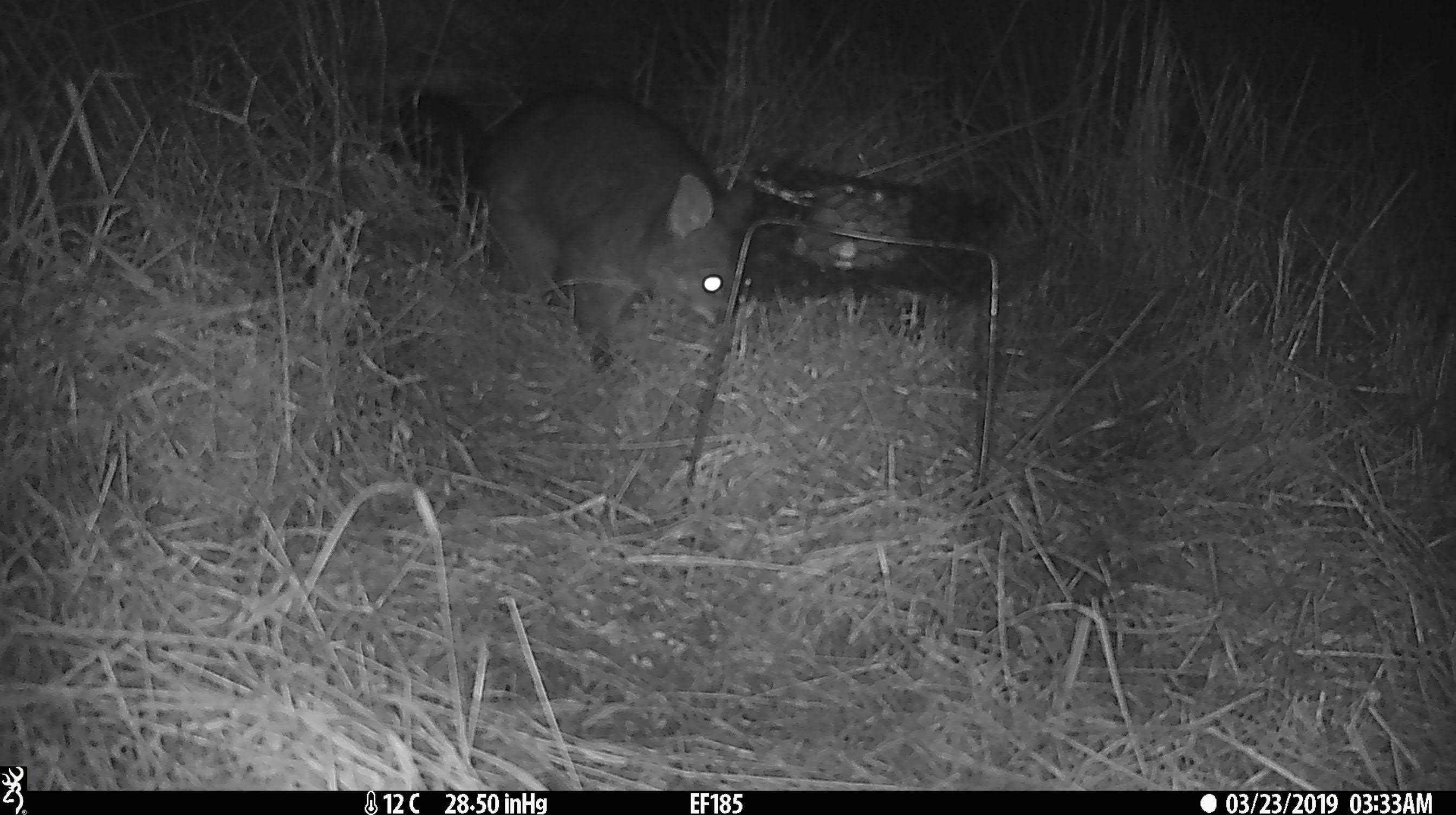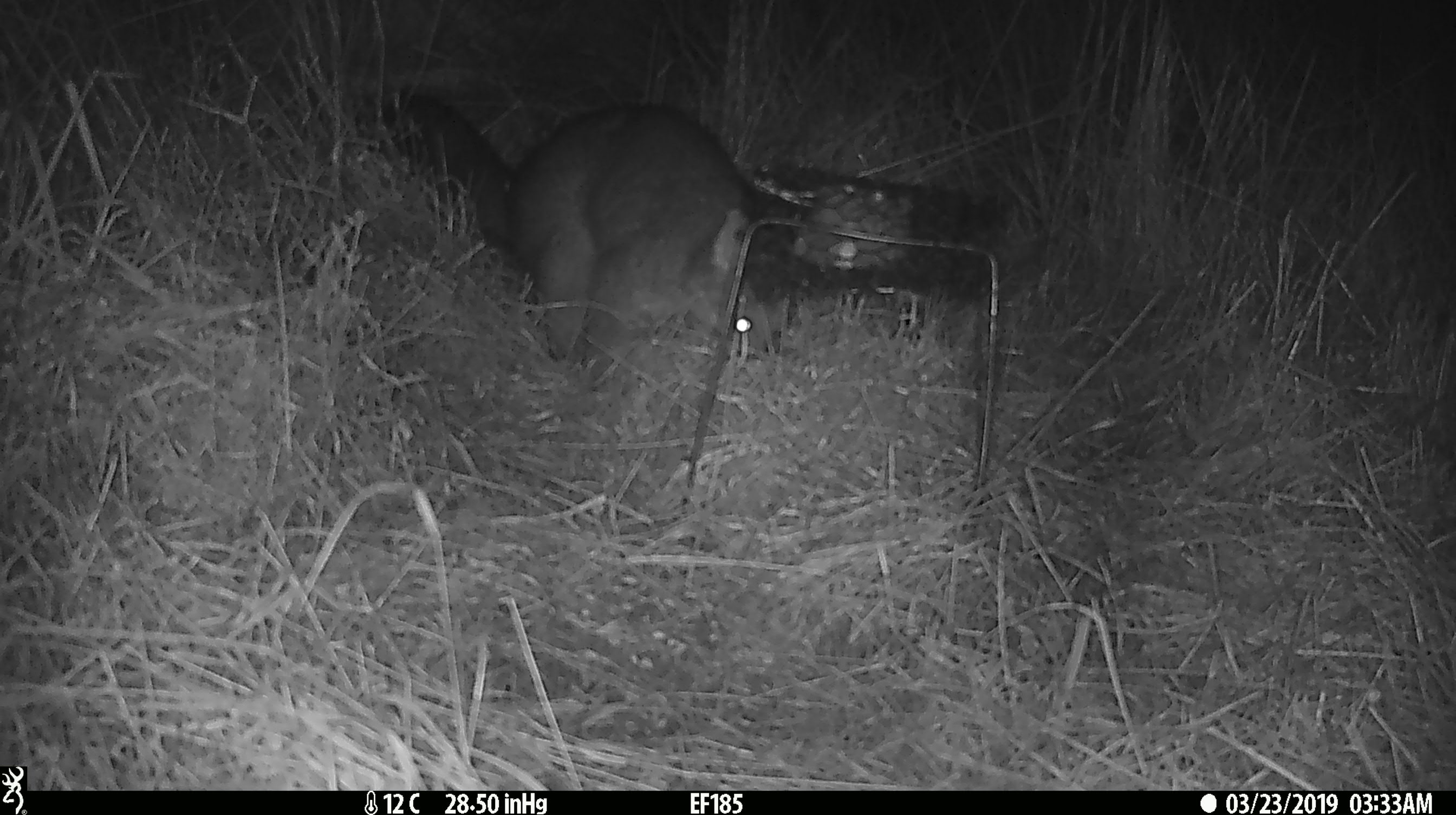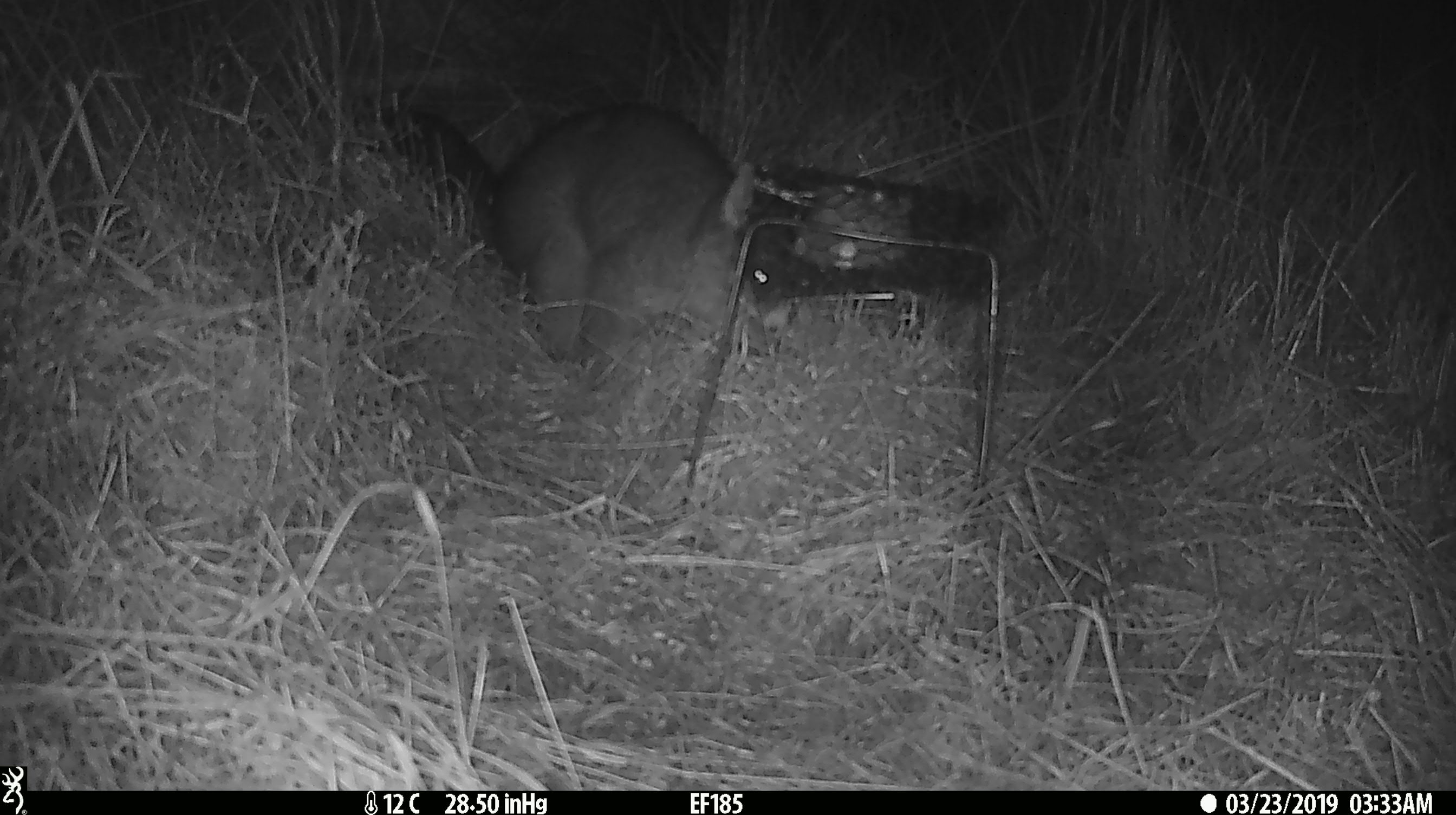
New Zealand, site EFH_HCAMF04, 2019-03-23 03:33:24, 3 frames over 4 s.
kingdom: Animalia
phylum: Chordata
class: Mammalia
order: Diprotodontia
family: Phalangeridae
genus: Trichosurus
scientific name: Trichosurus vulpecula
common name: common brushtail possum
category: possum